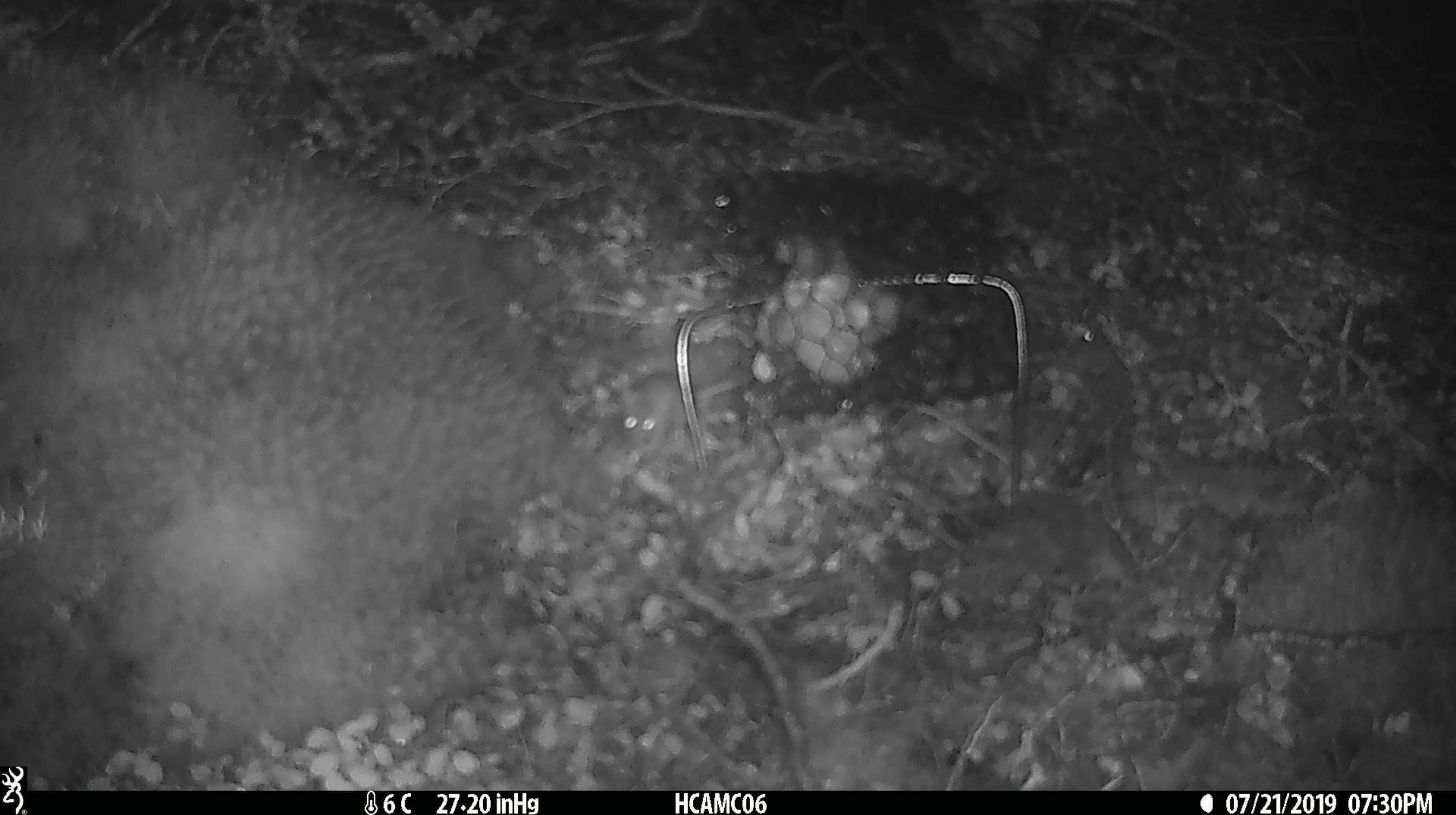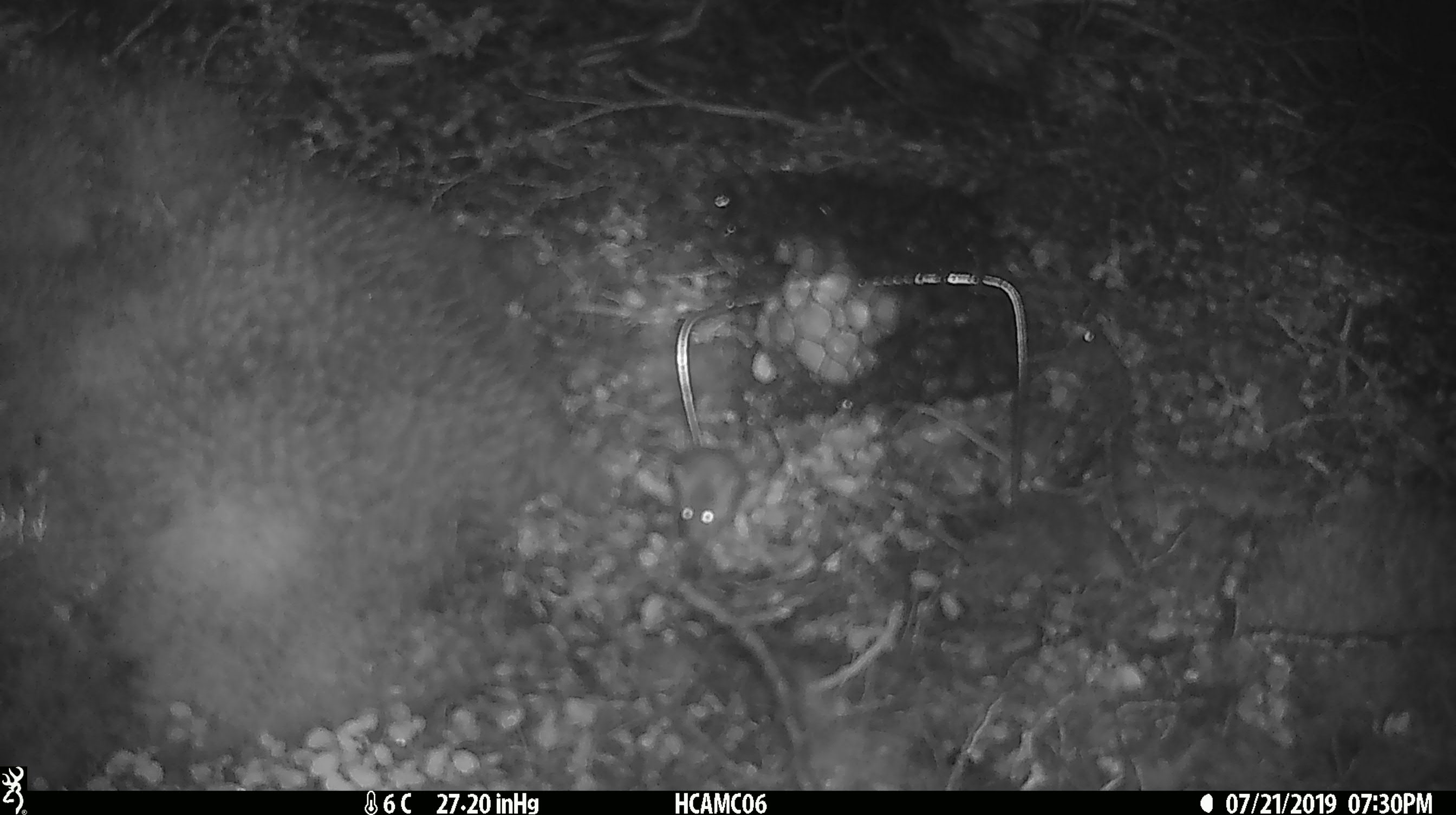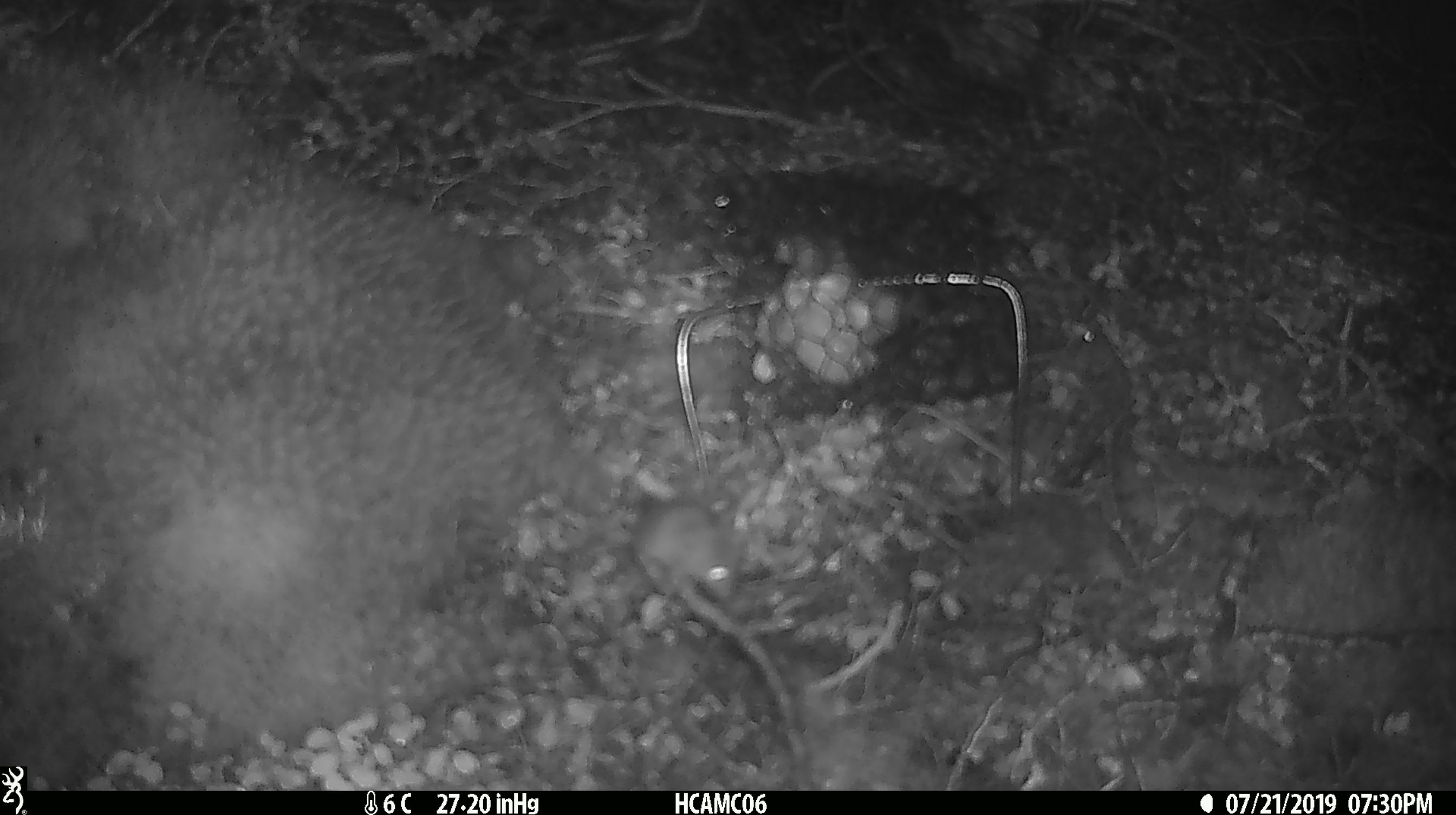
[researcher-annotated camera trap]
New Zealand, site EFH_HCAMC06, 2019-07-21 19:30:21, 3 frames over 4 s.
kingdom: Animalia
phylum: Chordata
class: Mammalia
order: Rodentia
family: Muridae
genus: Mus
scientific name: Mus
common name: mouse